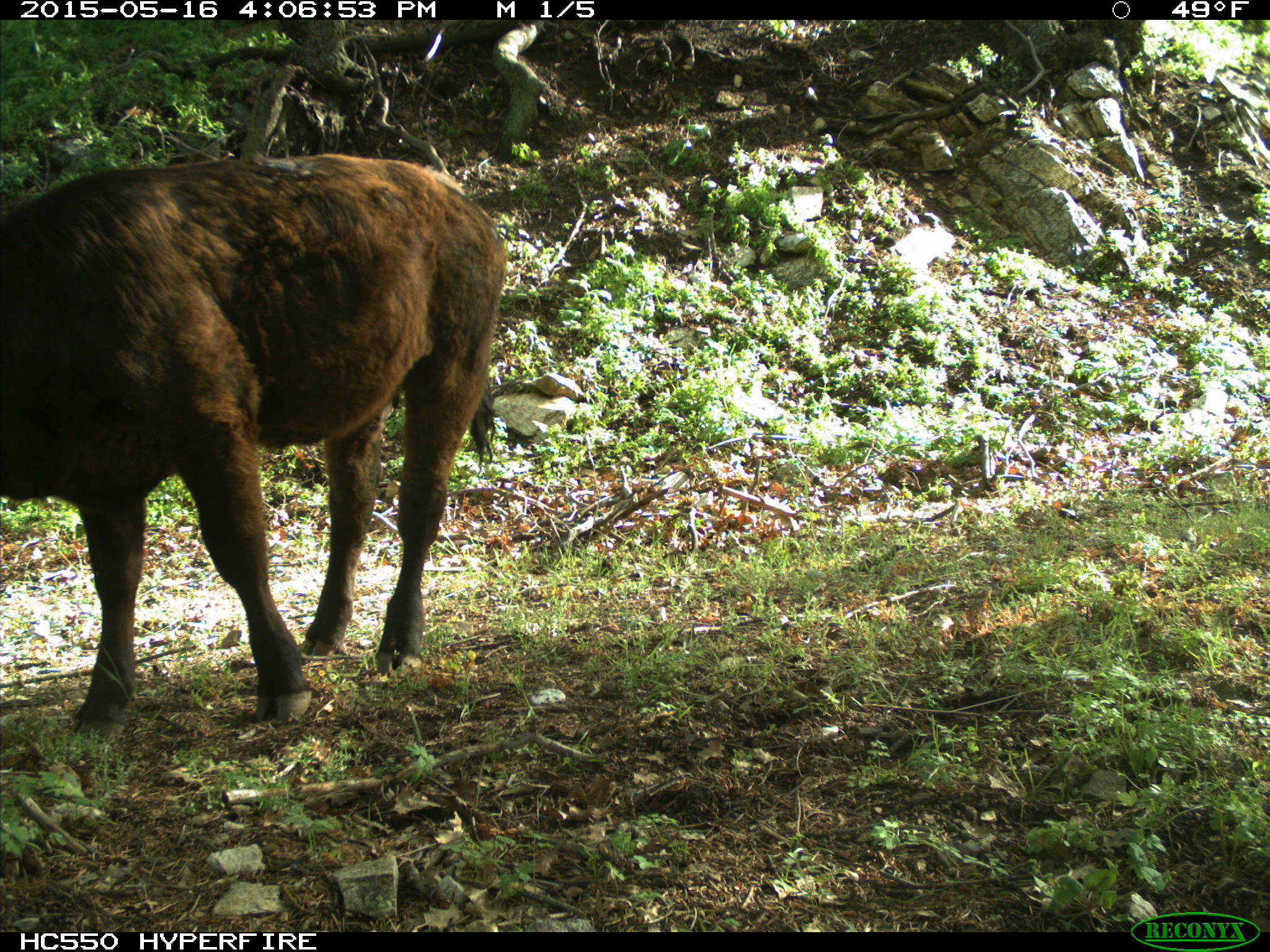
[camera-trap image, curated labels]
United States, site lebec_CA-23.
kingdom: Animalia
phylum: Chordata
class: Mammalia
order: Artiodactyla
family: Bovidae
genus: Bos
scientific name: Bos taurus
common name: domestic cow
Bos taurus (domestic cow).